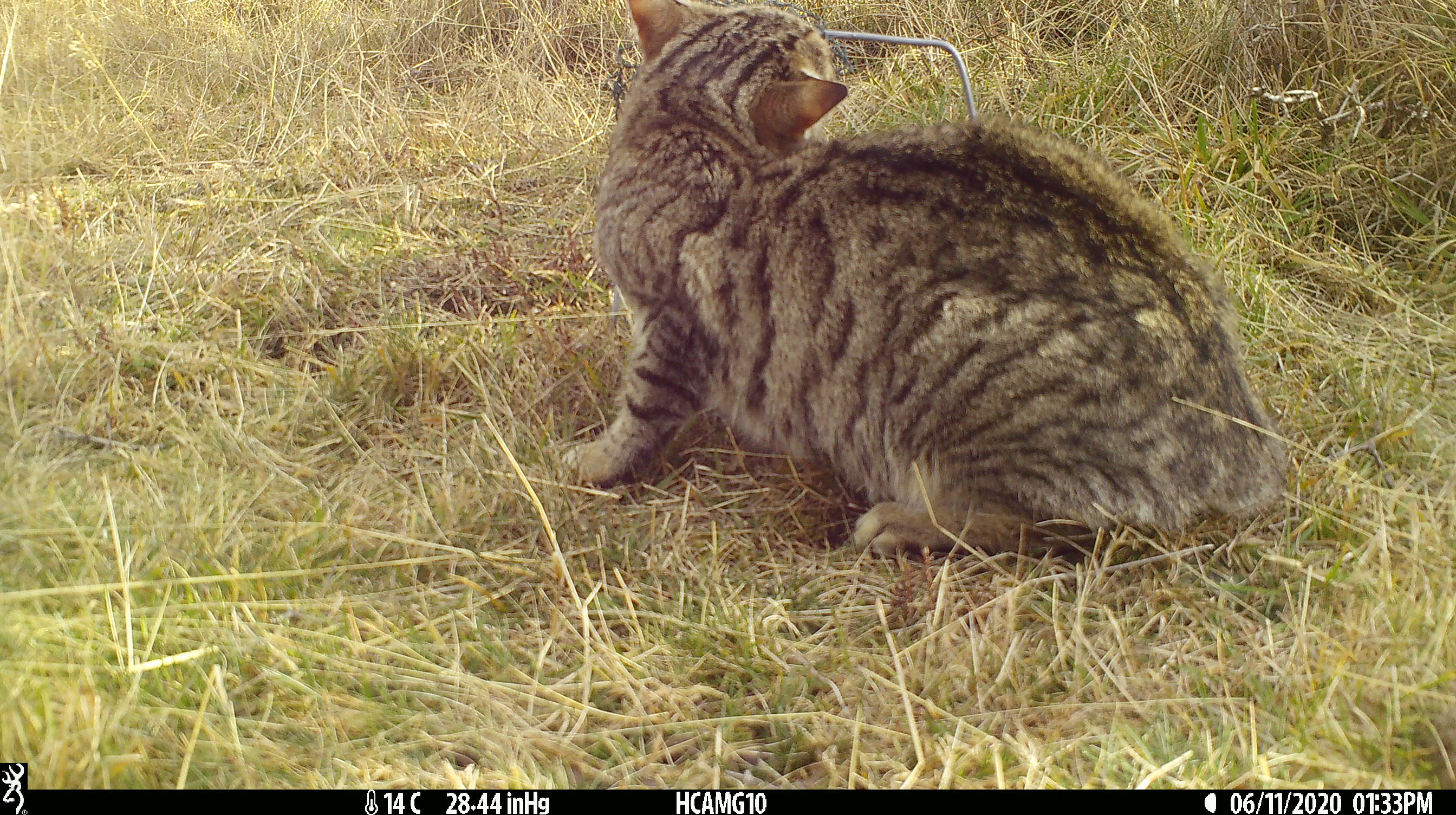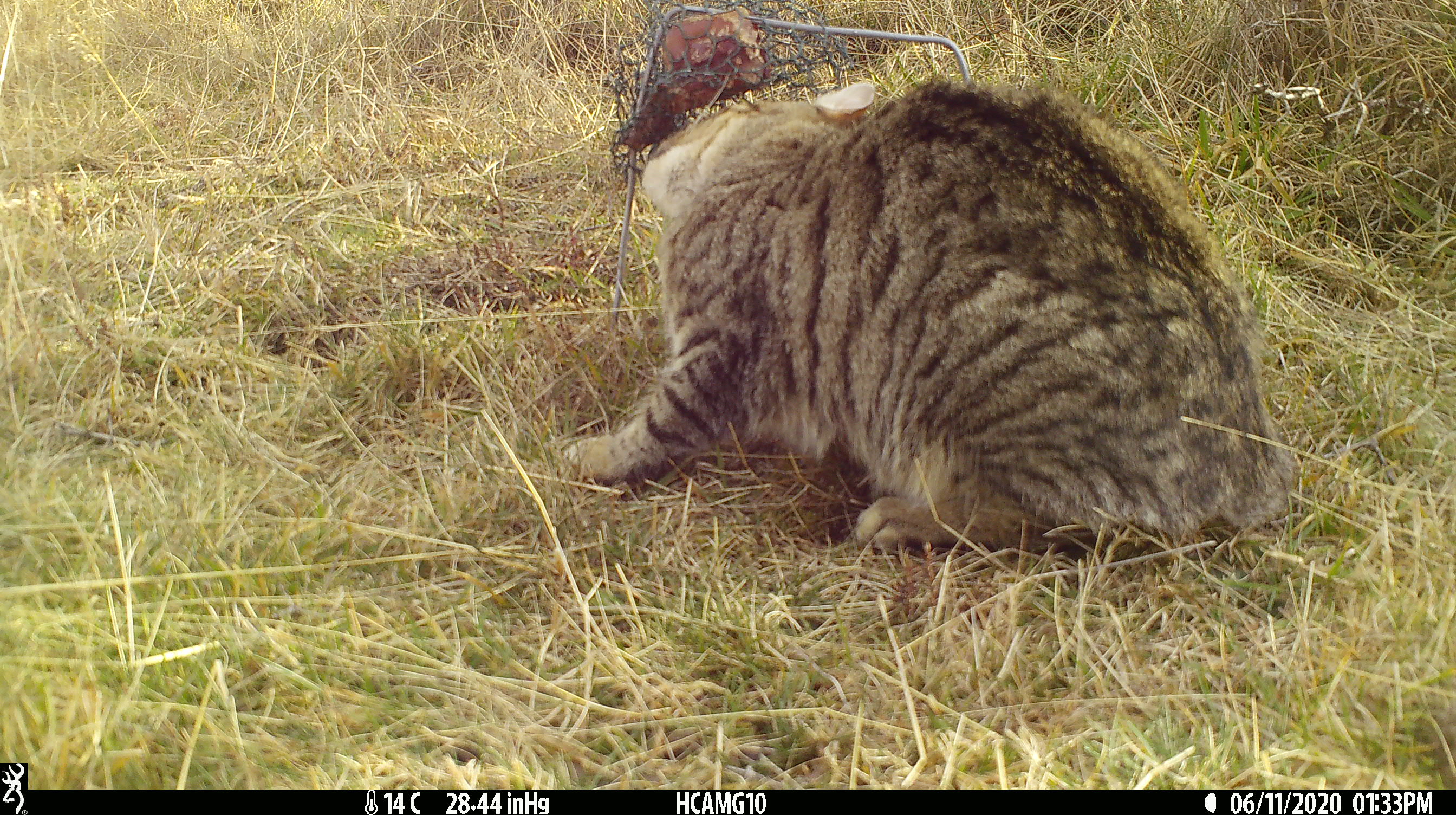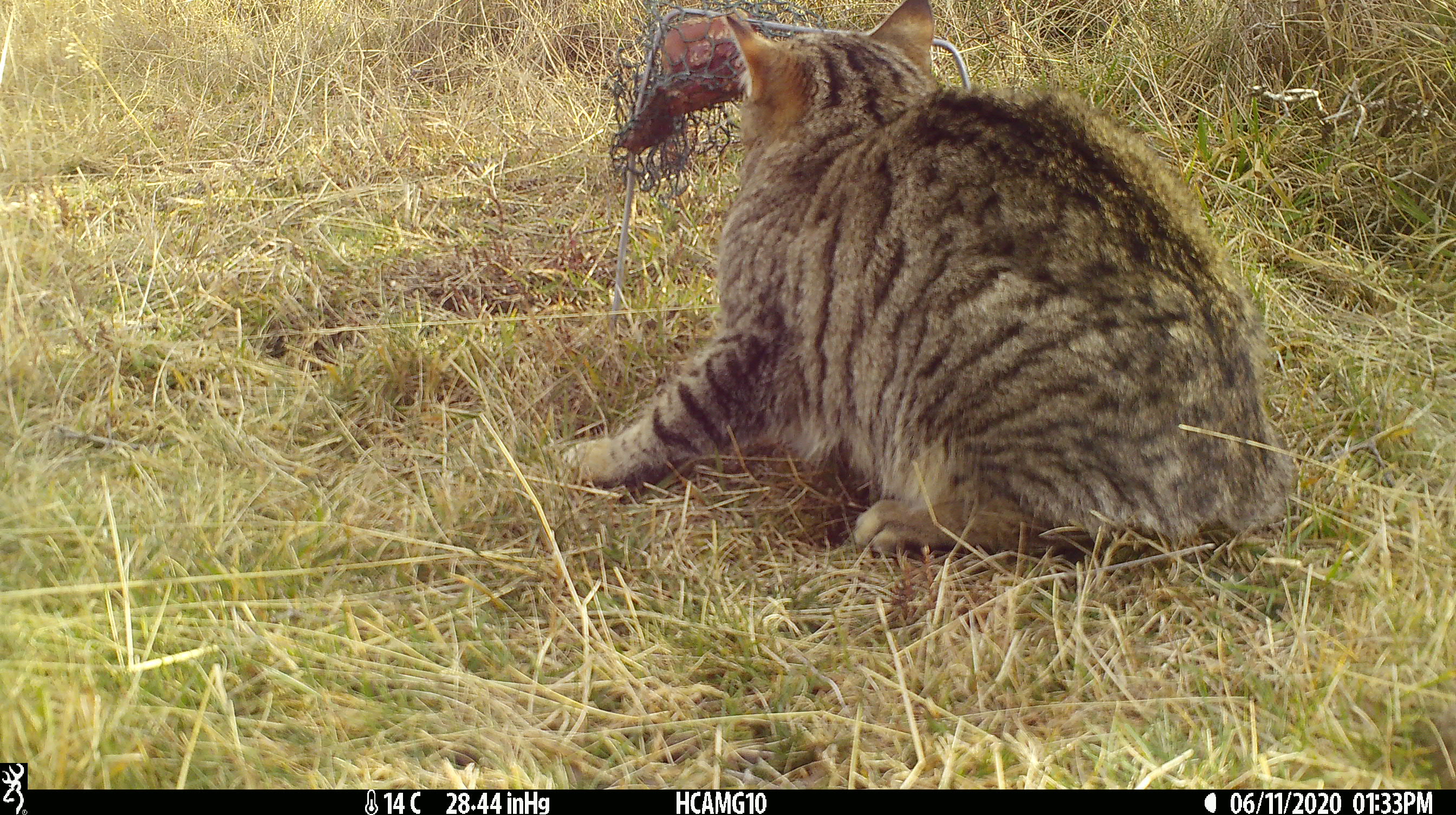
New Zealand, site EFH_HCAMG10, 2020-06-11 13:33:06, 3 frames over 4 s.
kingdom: Animalia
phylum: Chordata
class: Mammalia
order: Carnivora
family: Felidae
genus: Felis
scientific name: Felis catus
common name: domestic cat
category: cat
Cat (domestic cat) (Felis catus).